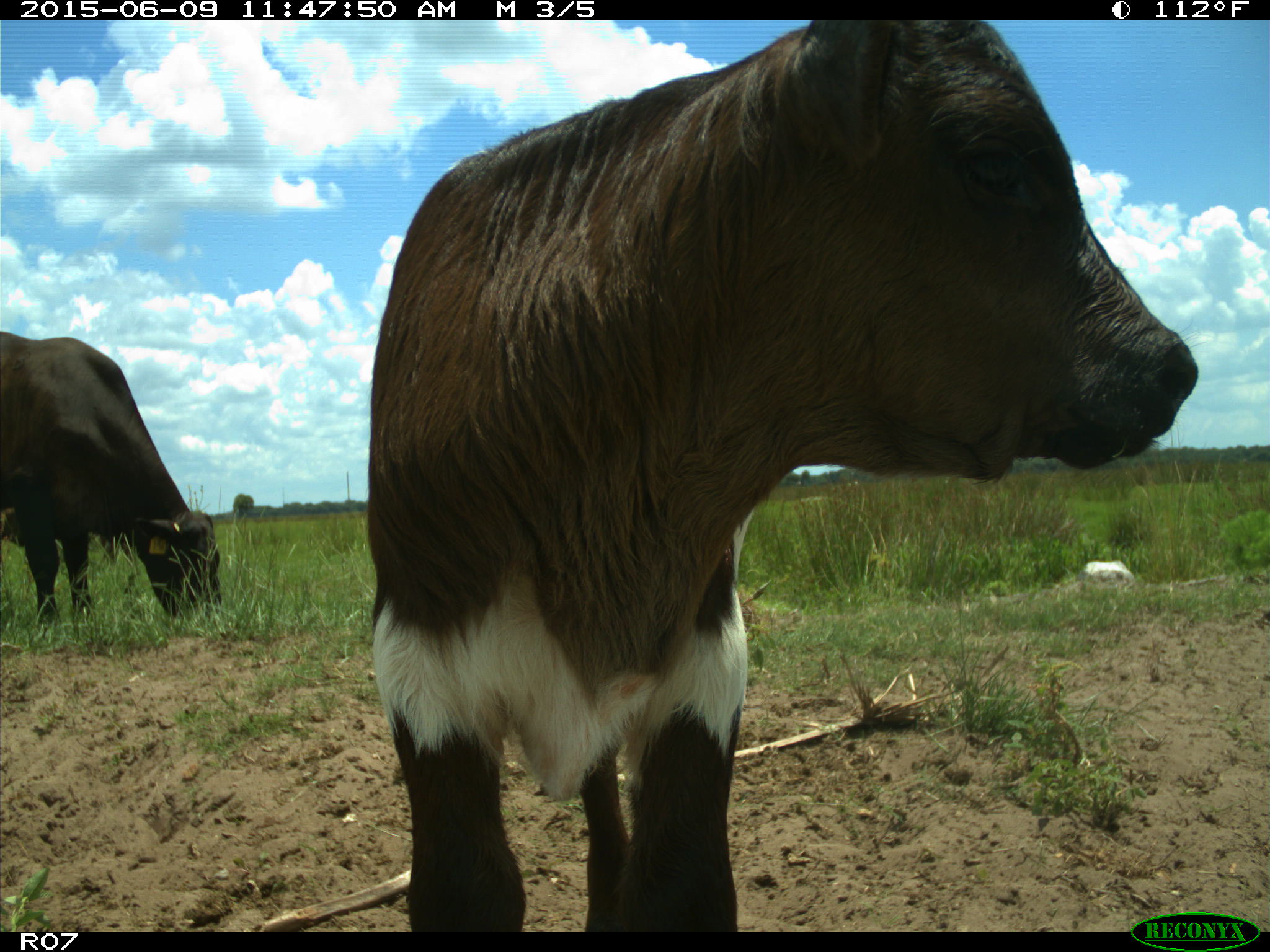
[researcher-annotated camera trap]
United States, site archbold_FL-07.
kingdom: Animalia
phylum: Chordata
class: Mammalia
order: Artiodactyla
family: Bovidae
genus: Bos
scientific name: Bos taurus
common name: domestic cow